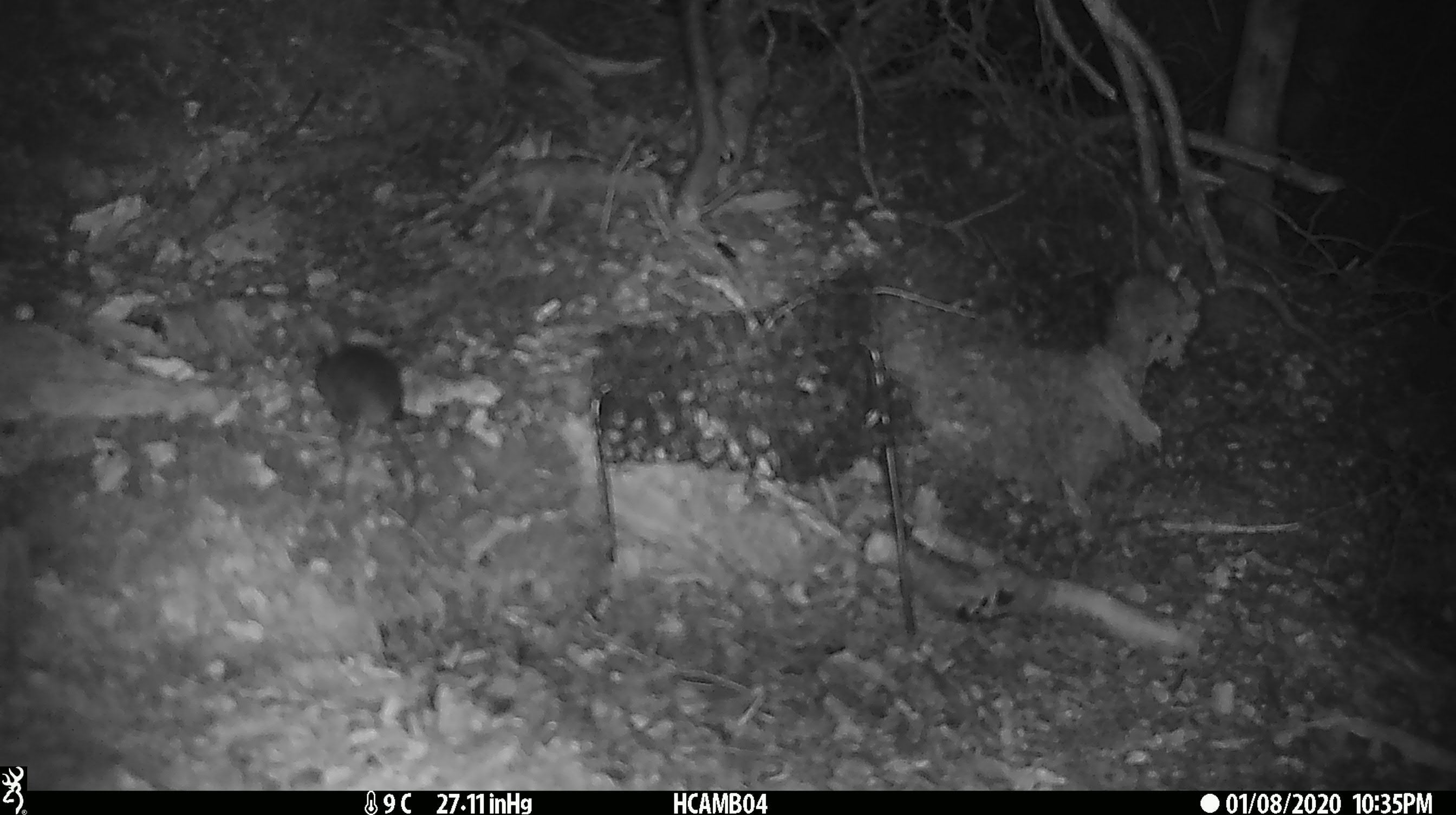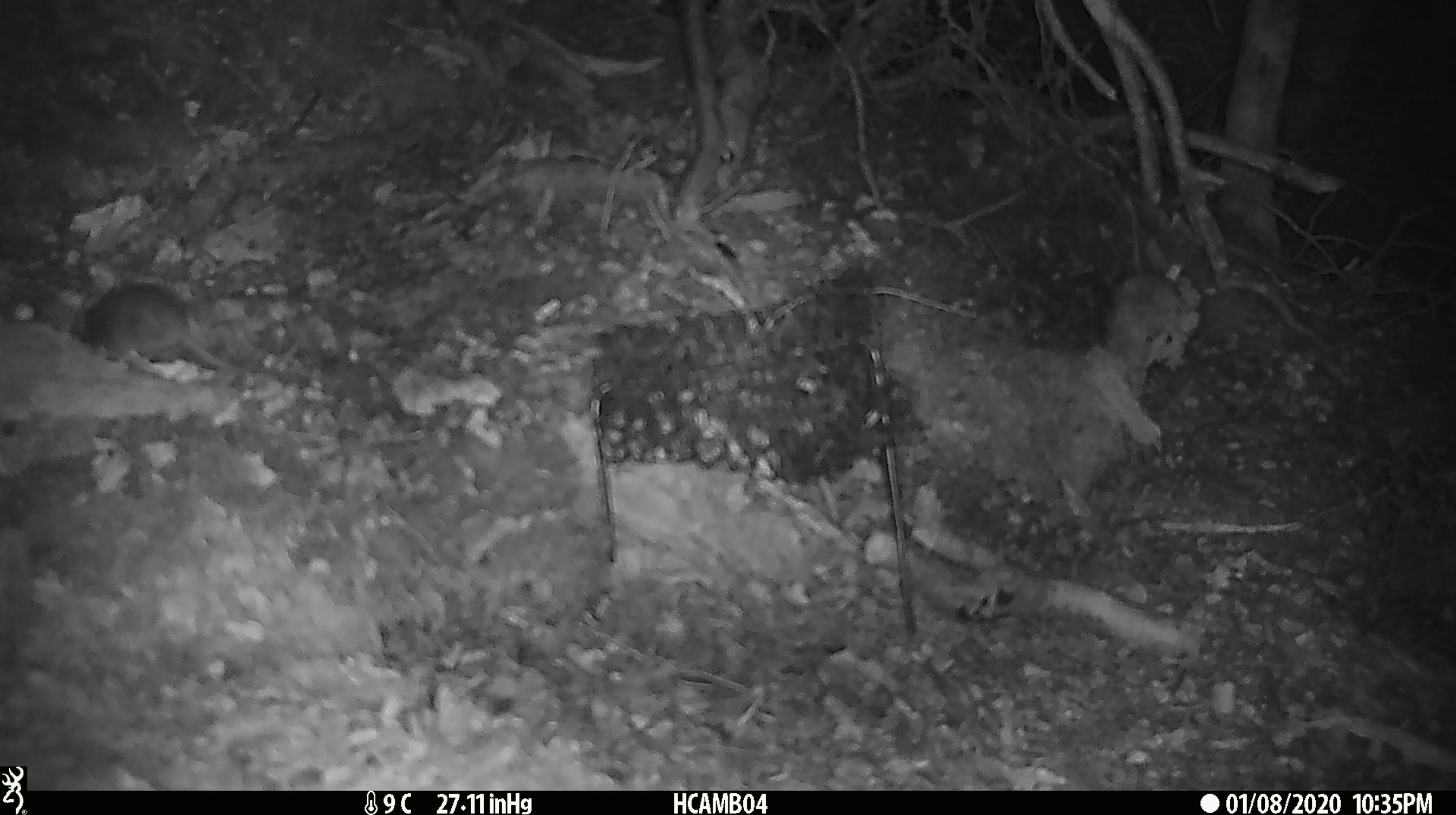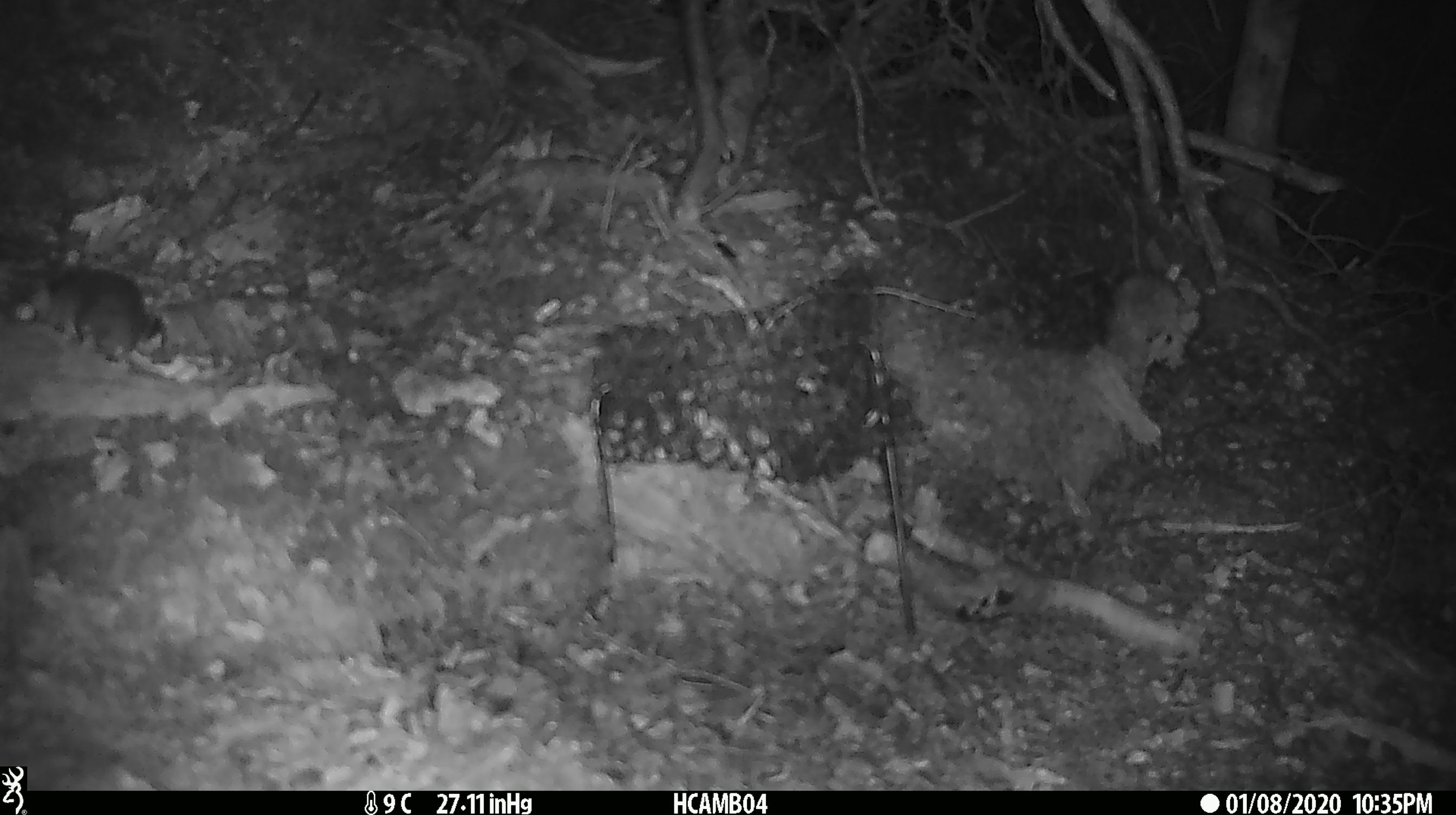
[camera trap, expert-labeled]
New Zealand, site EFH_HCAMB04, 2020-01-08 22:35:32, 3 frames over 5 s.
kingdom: Animalia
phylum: Chordata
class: Mammalia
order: Rodentia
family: Muridae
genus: Mus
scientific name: Mus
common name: mouse